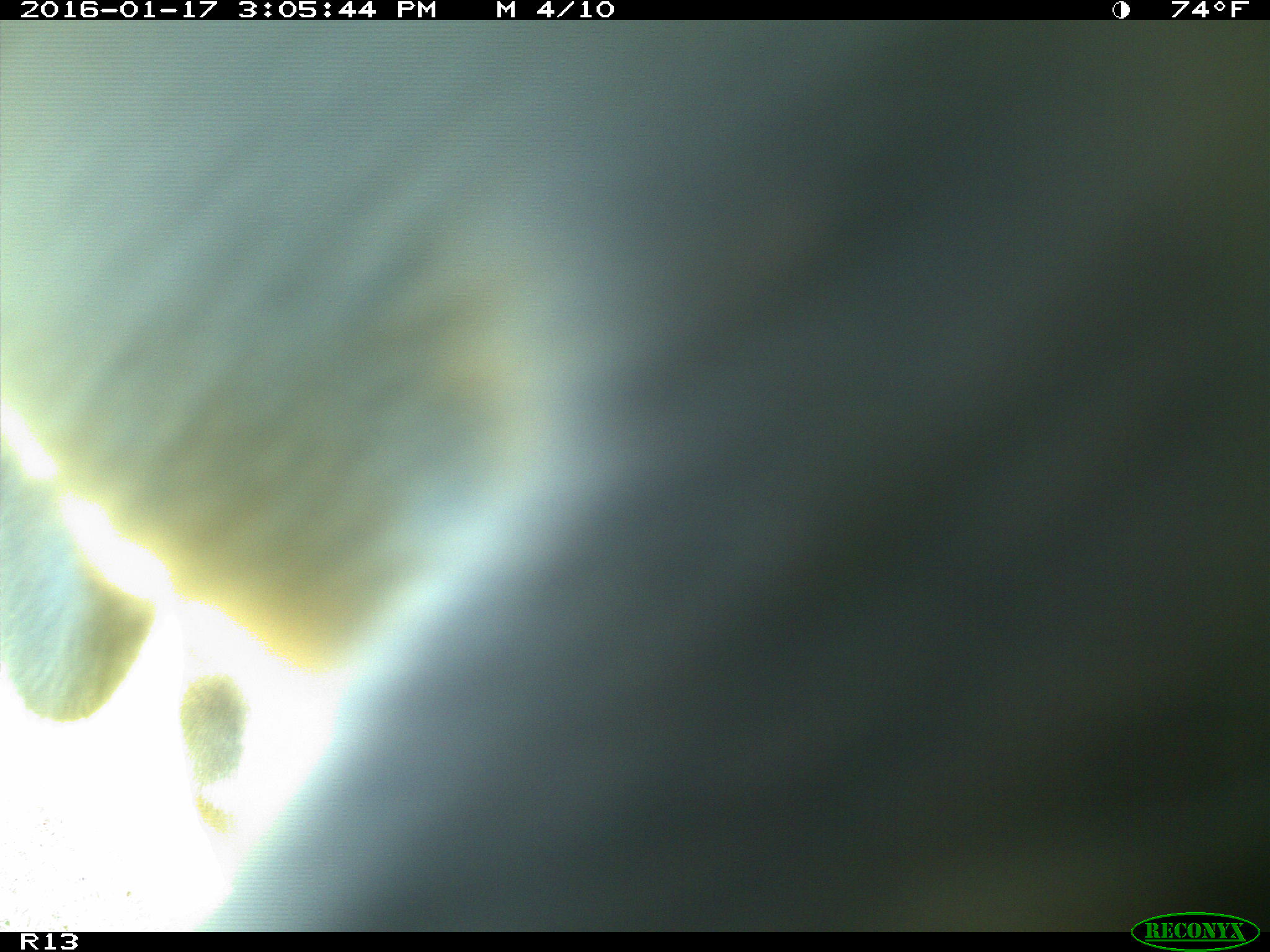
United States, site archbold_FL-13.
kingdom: Animalia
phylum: Chordata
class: Mammalia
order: Artiodactyla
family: Bovidae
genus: Bos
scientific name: Bos taurus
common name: domestic cow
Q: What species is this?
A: Bos taurus (domestic cow).